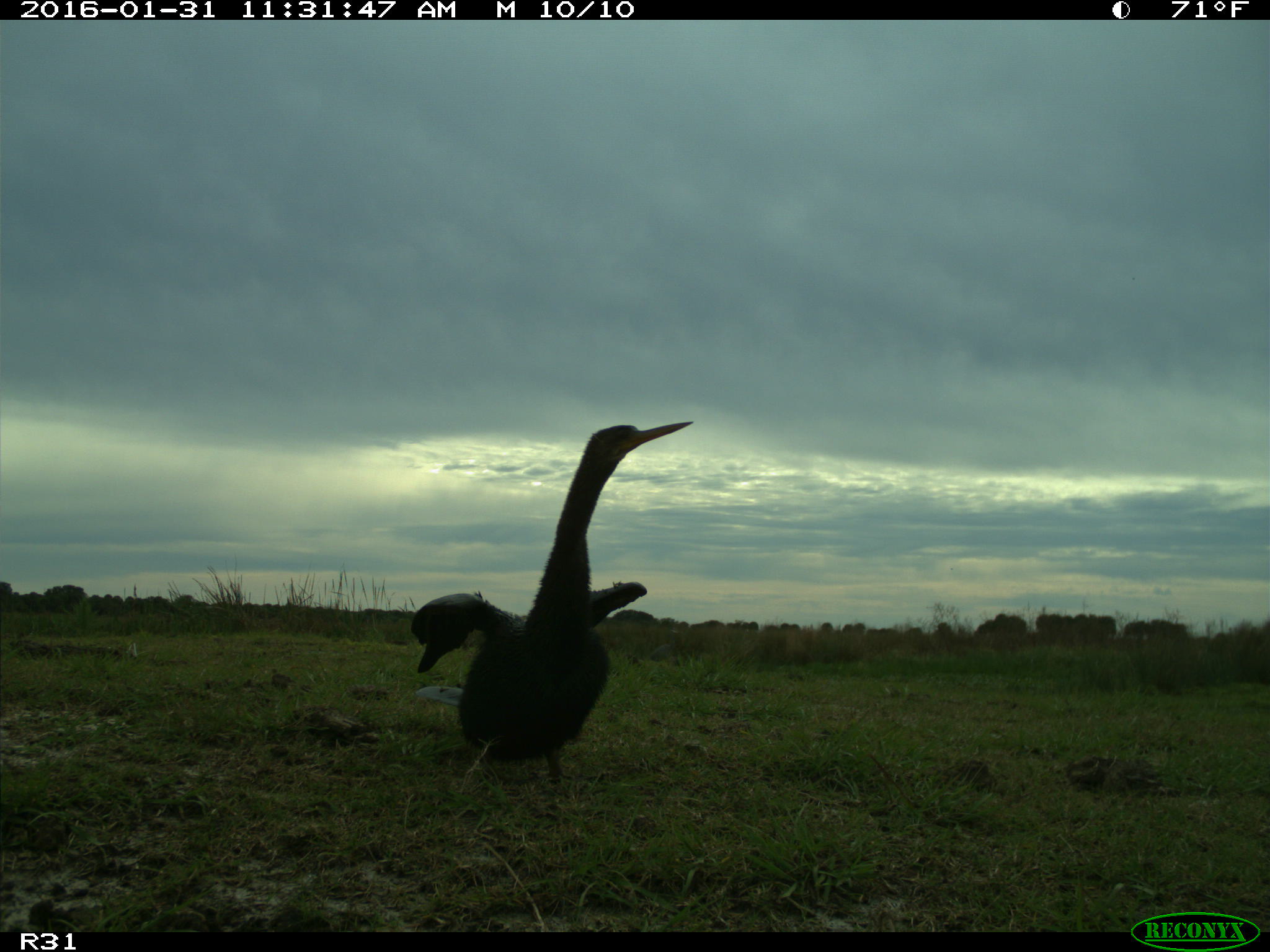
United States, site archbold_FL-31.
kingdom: Animalia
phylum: Chordata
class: Aves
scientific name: Aves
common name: birds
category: unidentified bird